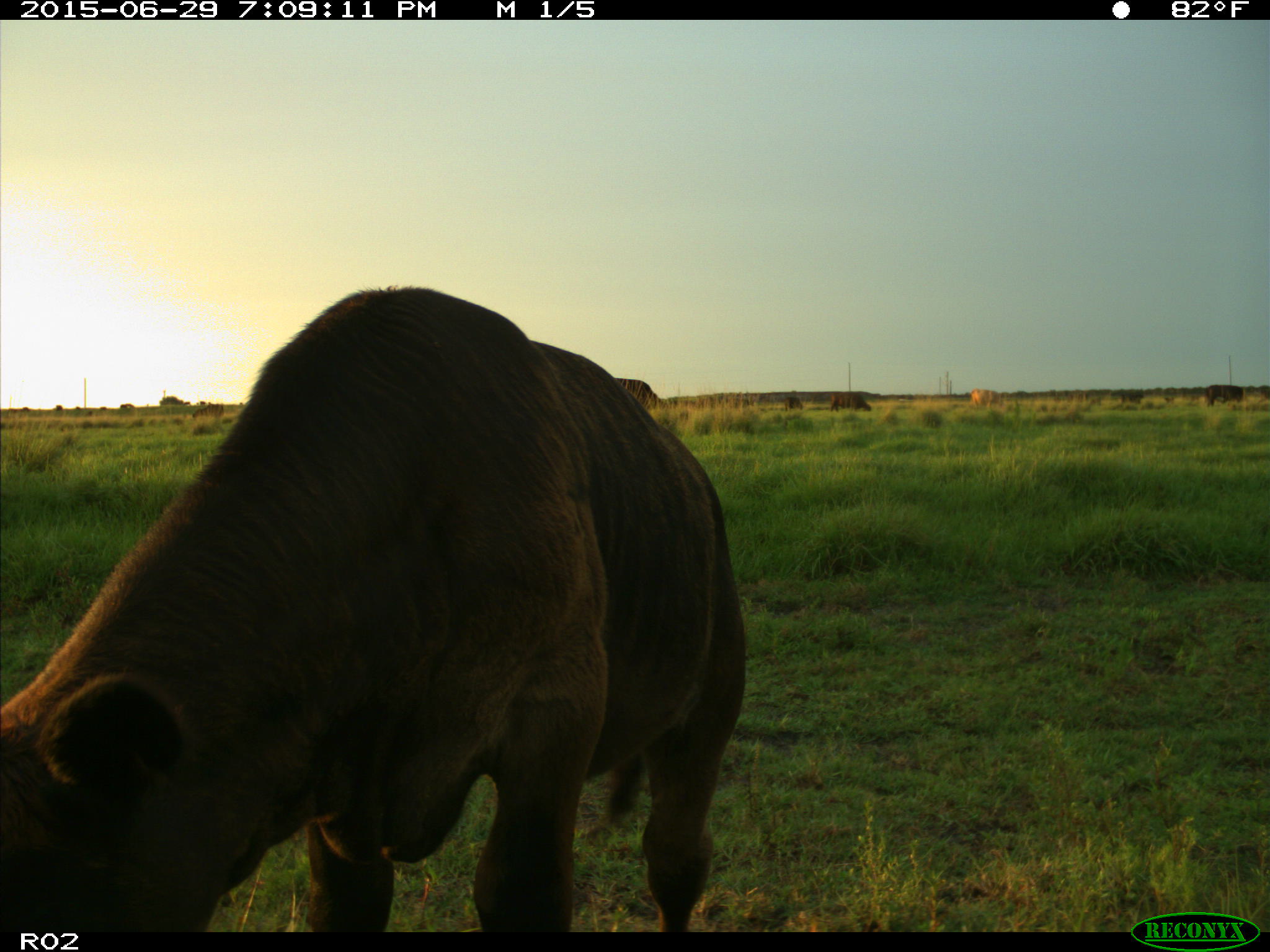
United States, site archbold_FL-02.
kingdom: Animalia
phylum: Chordata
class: Mammalia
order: Artiodactyla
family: Bovidae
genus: Bos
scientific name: Bos taurus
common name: domestic cow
Bos taurus (domestic cow).